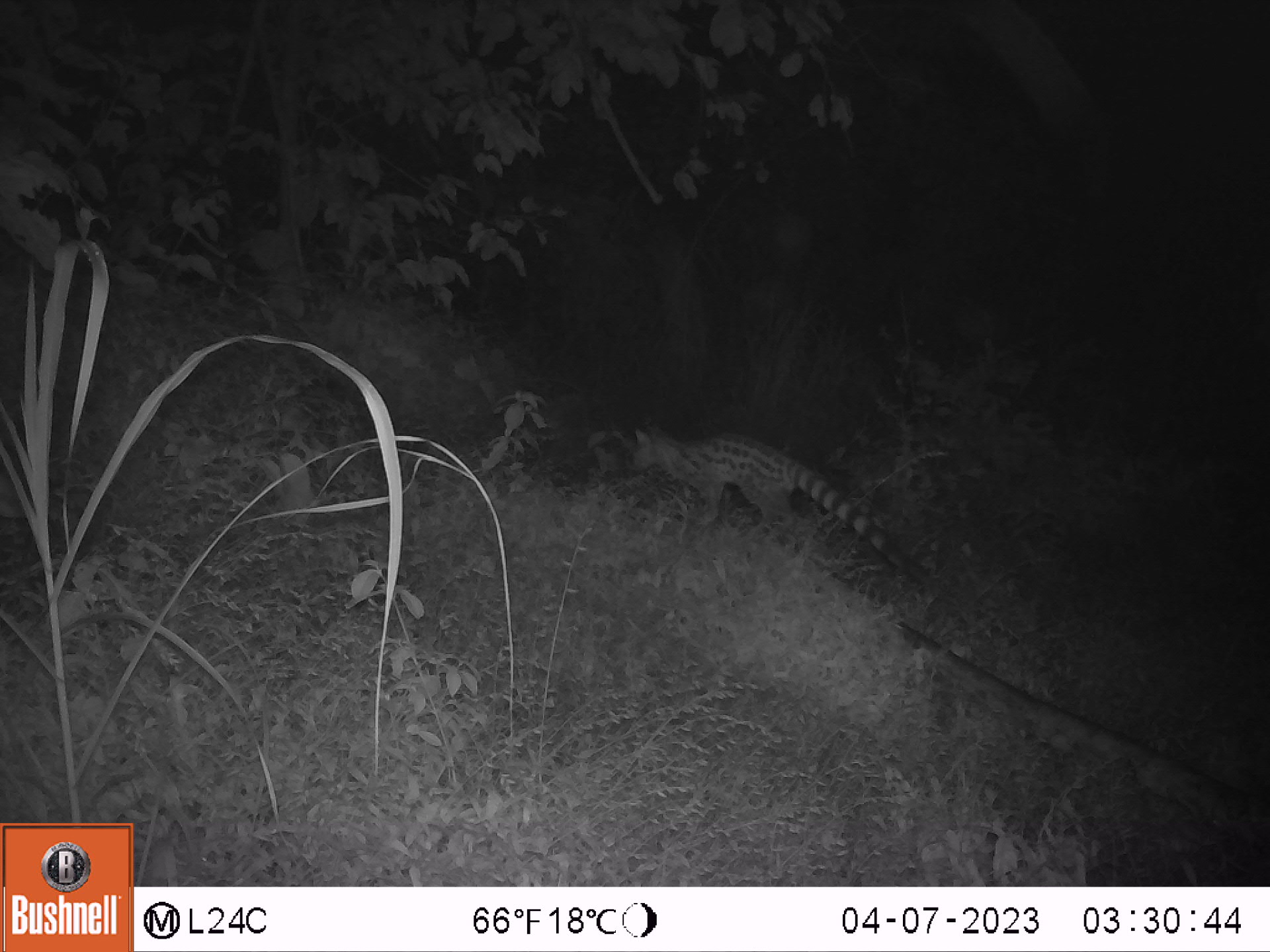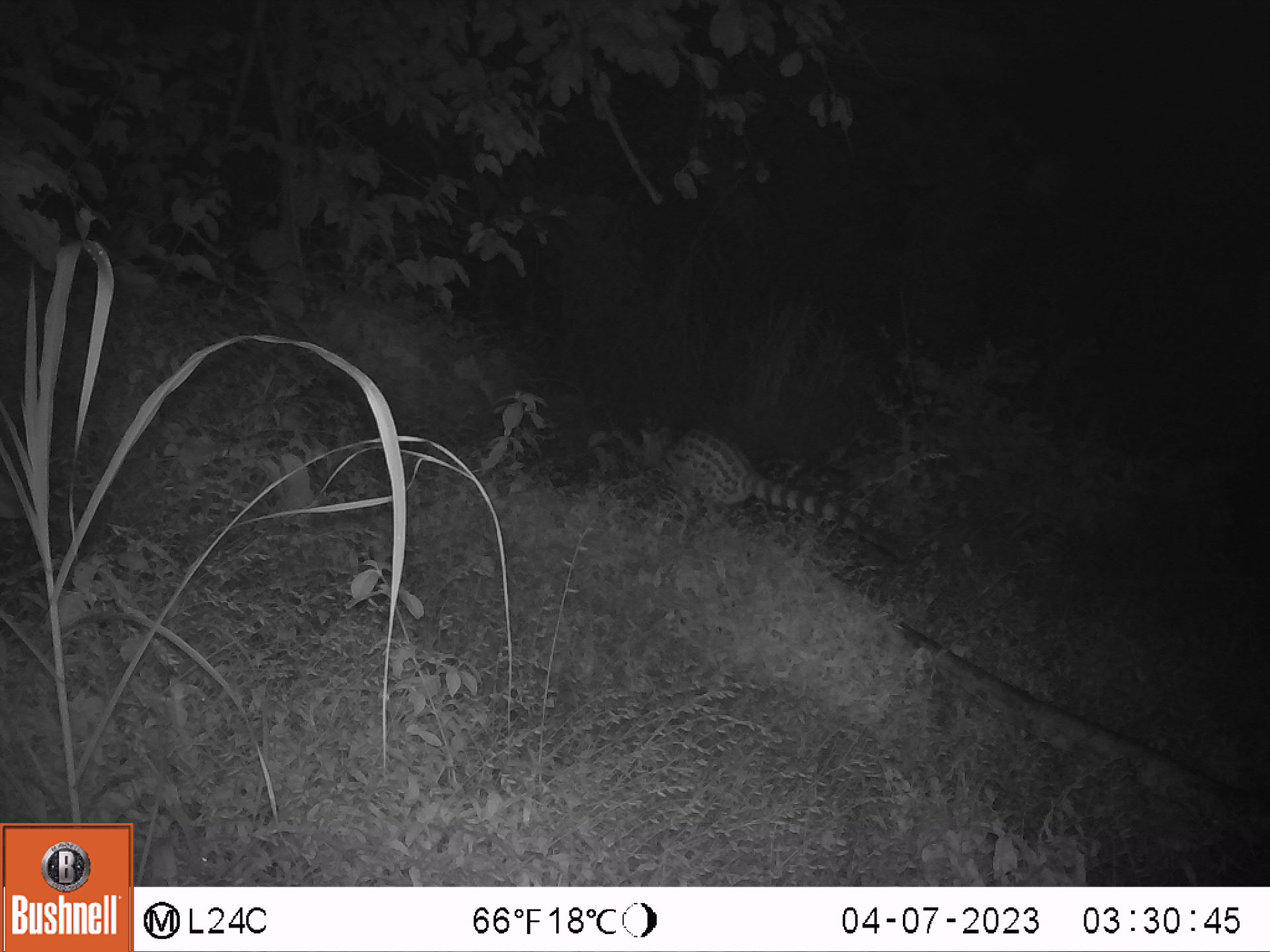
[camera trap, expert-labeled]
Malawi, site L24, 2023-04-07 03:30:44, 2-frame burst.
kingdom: Animalia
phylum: Chordata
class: Mammalia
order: Carnivora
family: Viverridae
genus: Genetta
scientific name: Genetta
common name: genet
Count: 1.